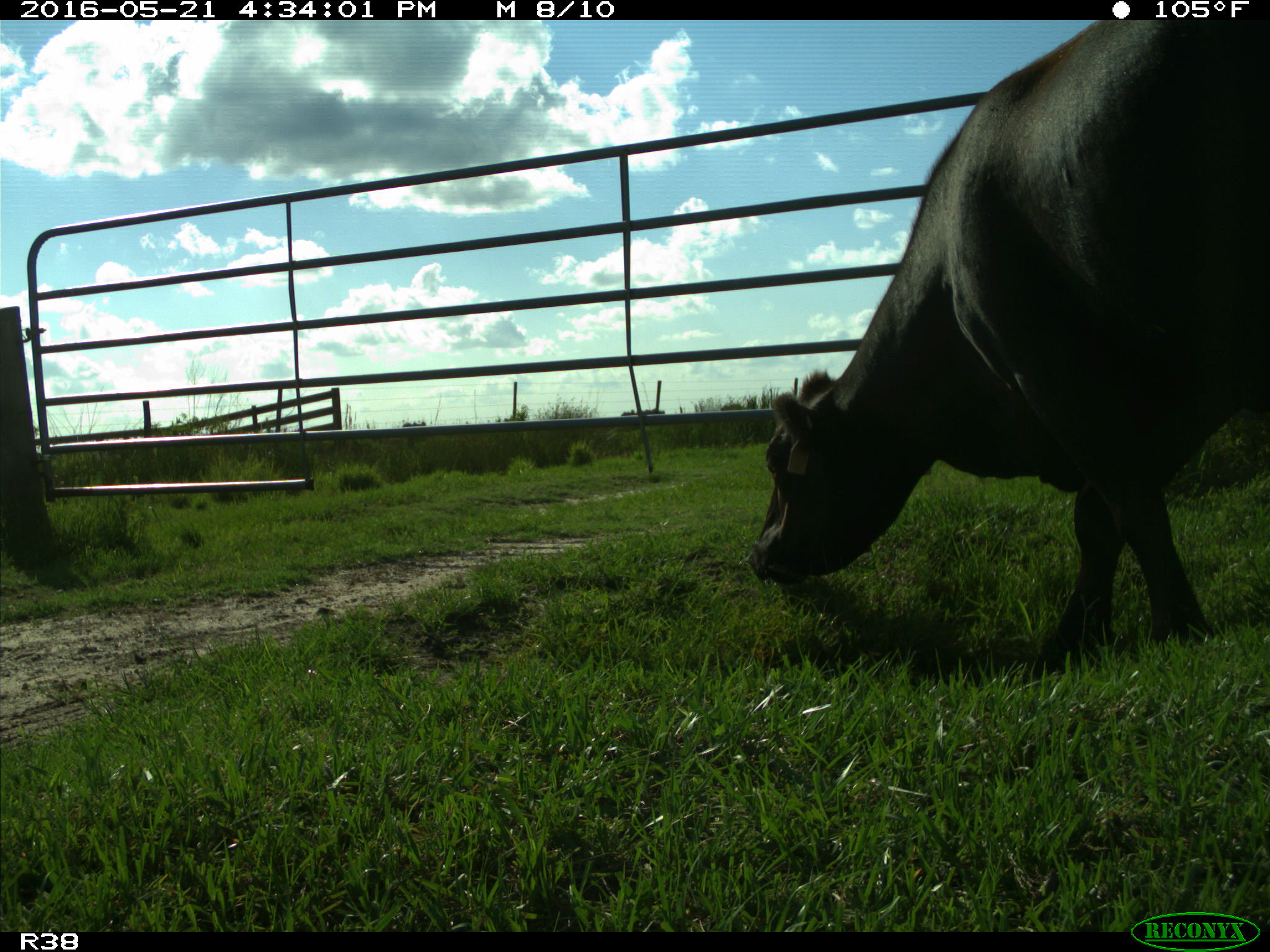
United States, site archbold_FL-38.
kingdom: Animalia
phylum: Chordata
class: Mammalia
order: Artiodactyla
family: Bovidae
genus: Bos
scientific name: Bos taurus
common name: domestic cow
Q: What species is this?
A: Bos taurus (domestic cow).